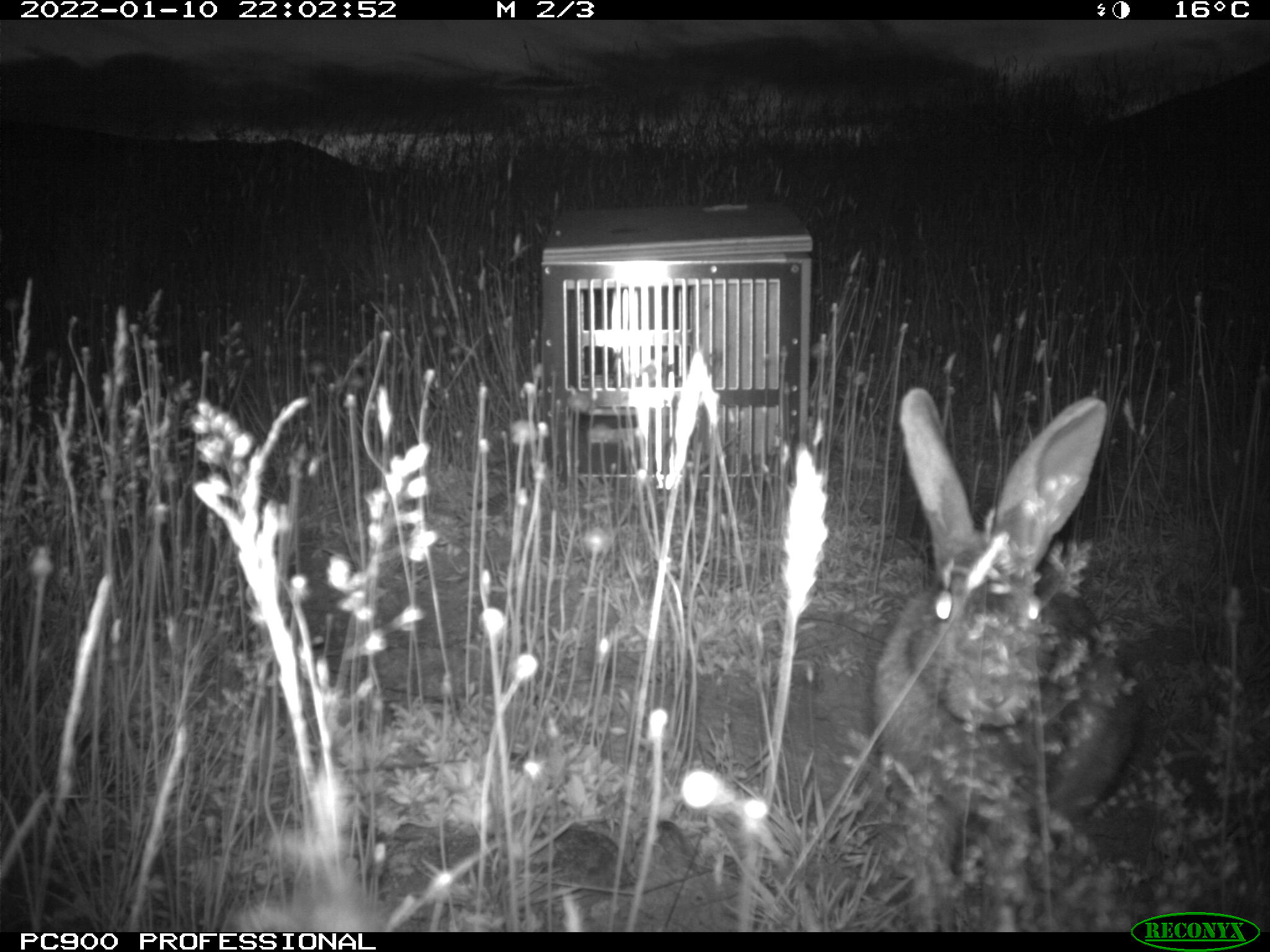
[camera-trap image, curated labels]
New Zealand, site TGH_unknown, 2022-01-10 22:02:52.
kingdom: Animalia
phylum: Chordata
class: Mammalia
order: Lagomorpha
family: Leporidae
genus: Oryctolagus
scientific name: Oryctolagus cuniculus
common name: european rabbit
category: rabbit